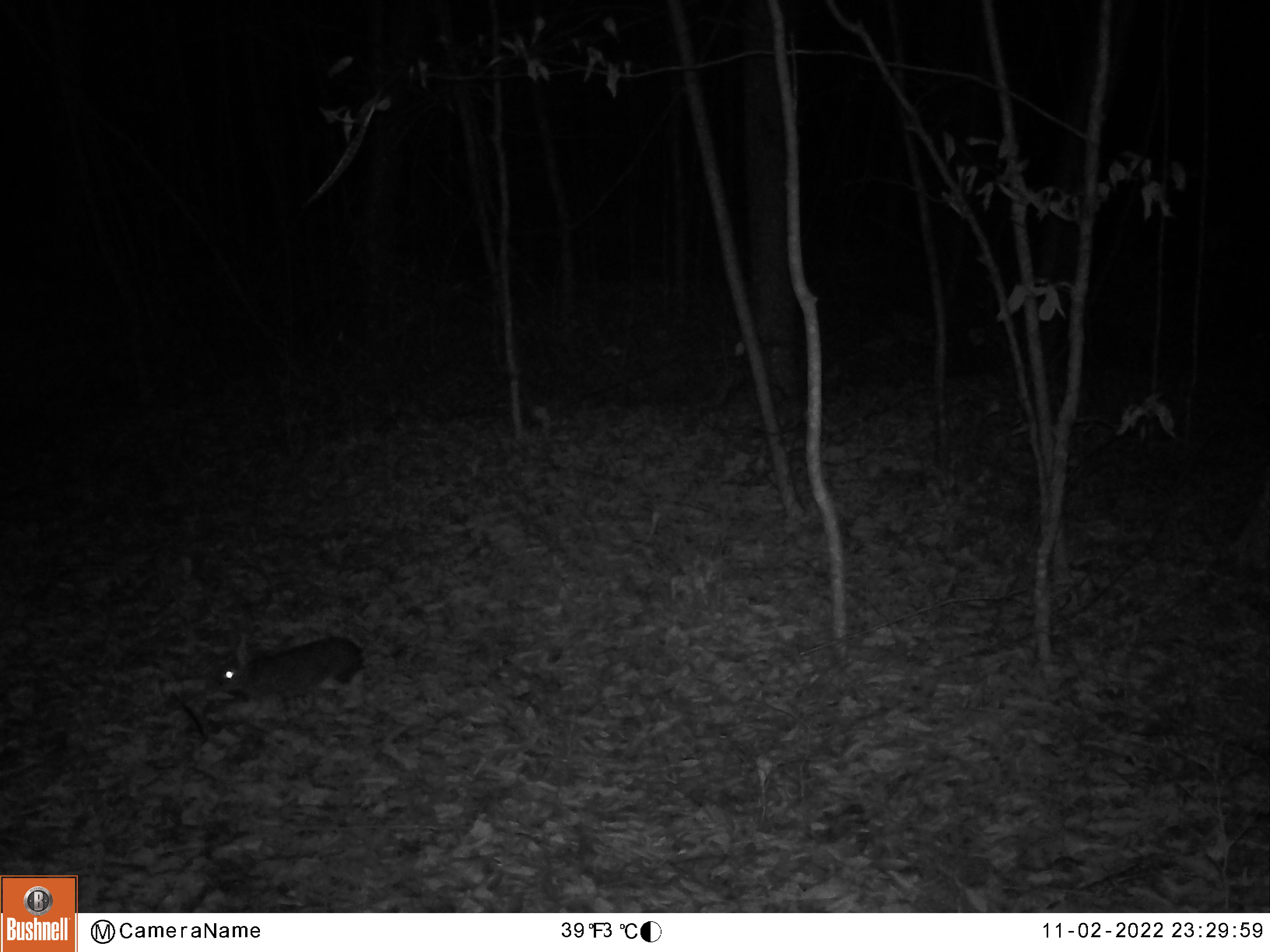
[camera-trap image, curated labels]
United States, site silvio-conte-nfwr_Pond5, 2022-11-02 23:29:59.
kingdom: Animalia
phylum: Chordata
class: Mammalia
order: Lagomorpha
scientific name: Lagomorpha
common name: rabbit or hare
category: rabbit or hare sp.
Rabbit or hare sp. (rabbit or hare) (Lagomorpha).